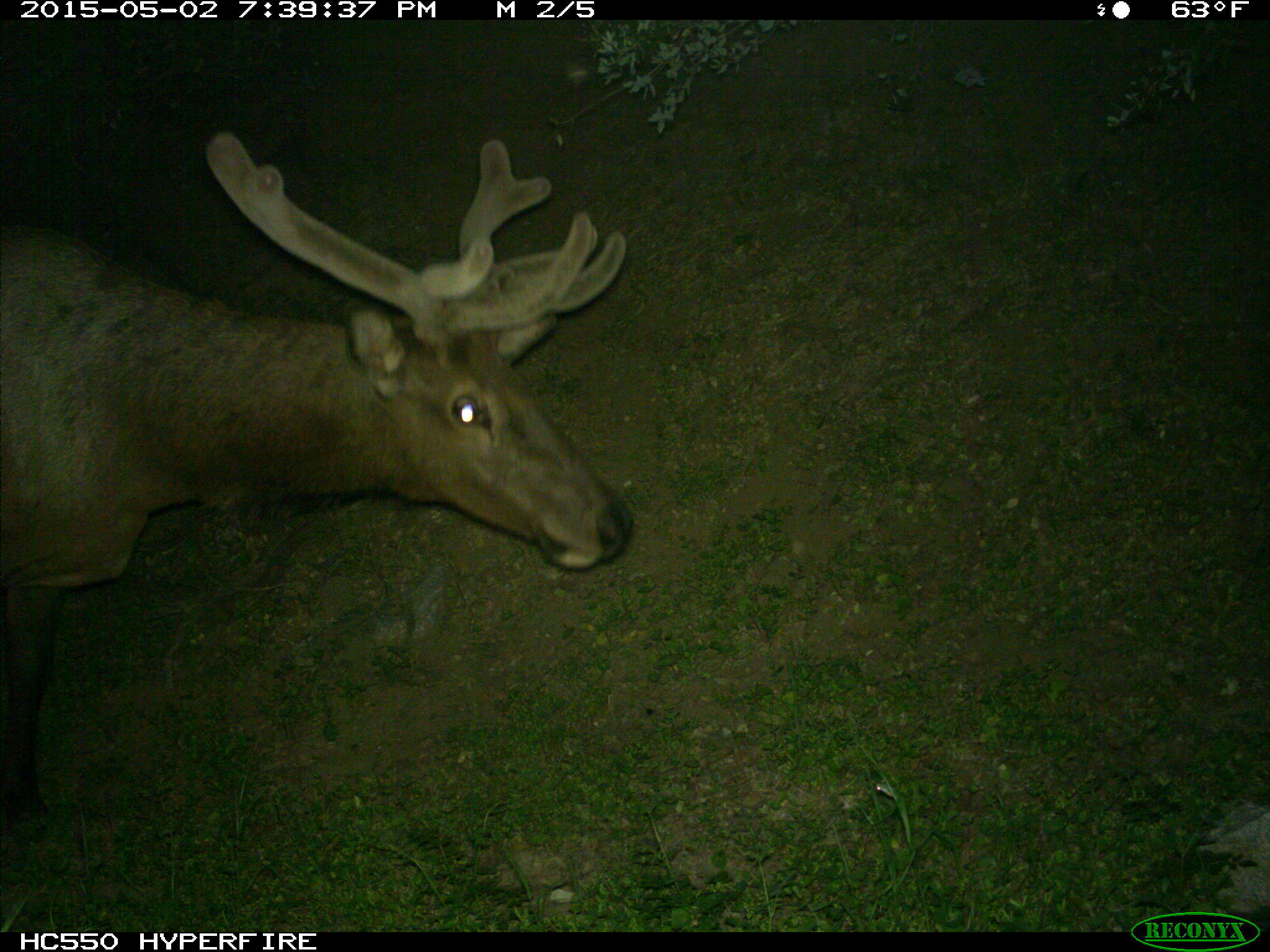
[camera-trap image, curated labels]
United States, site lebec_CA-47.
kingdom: Animalia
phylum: Chordata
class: Mammalia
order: Artiodactyla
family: Cervidae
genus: Cervus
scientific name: Cervus canadensis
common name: elk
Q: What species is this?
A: Cervus canadensis (elk).